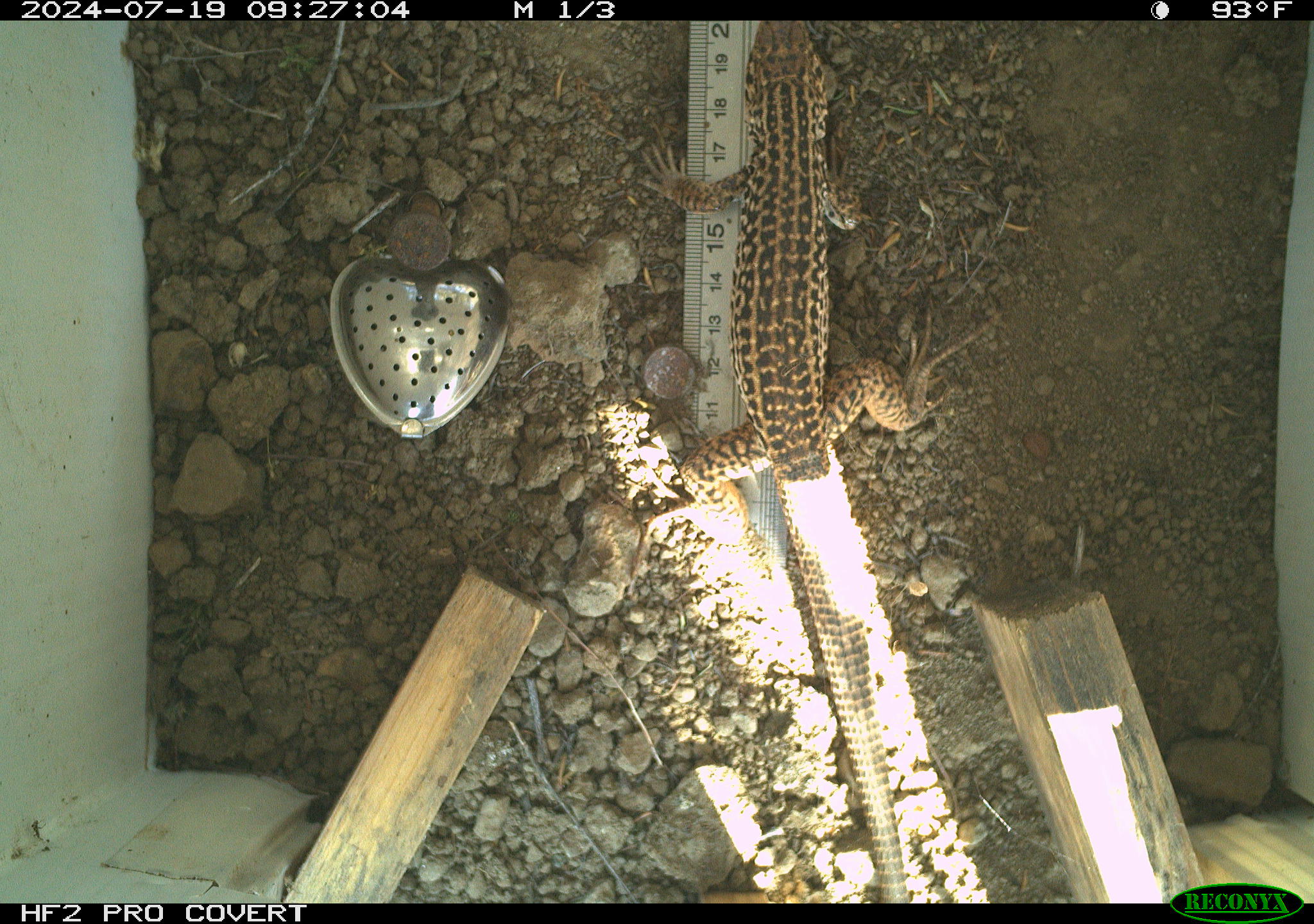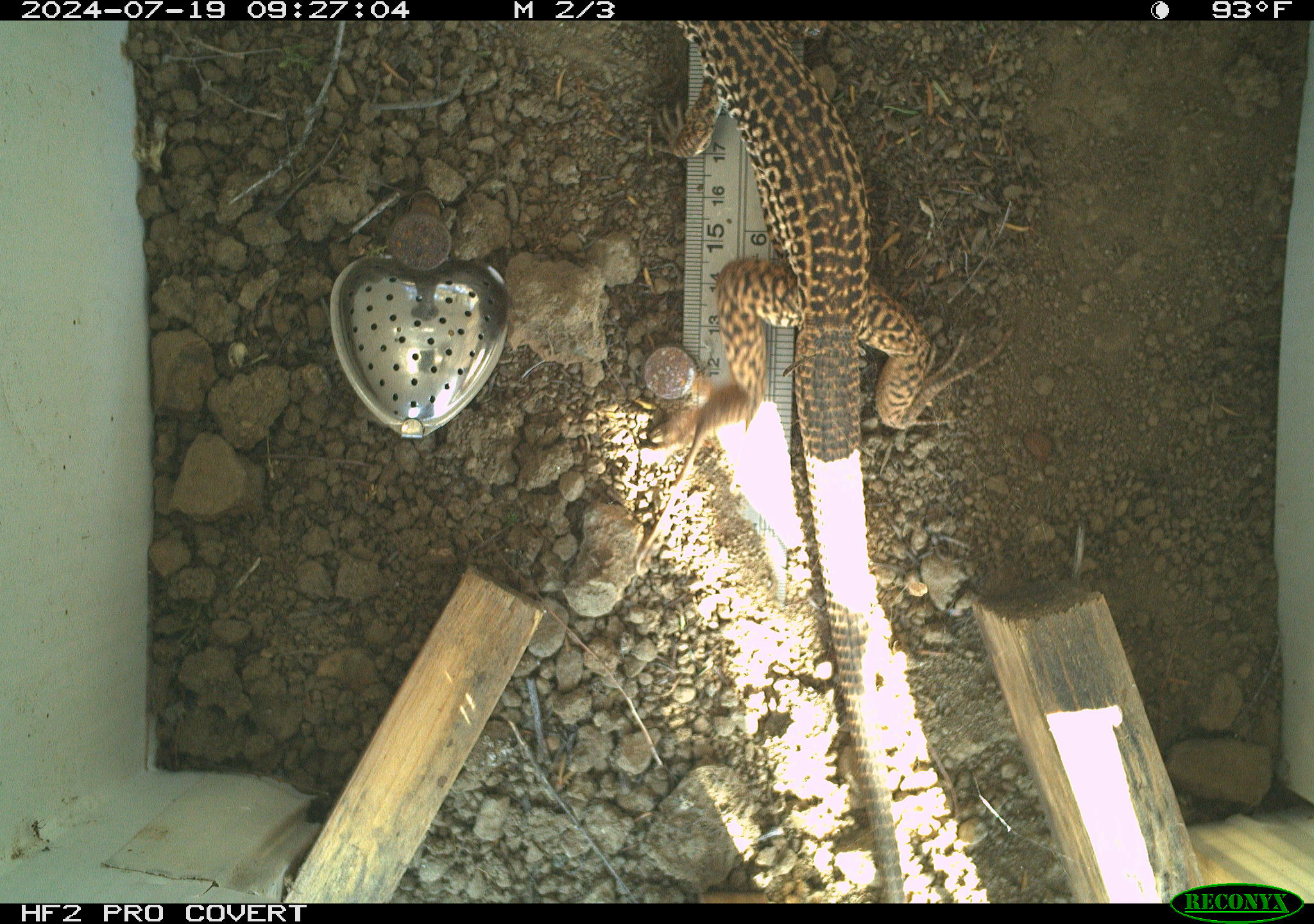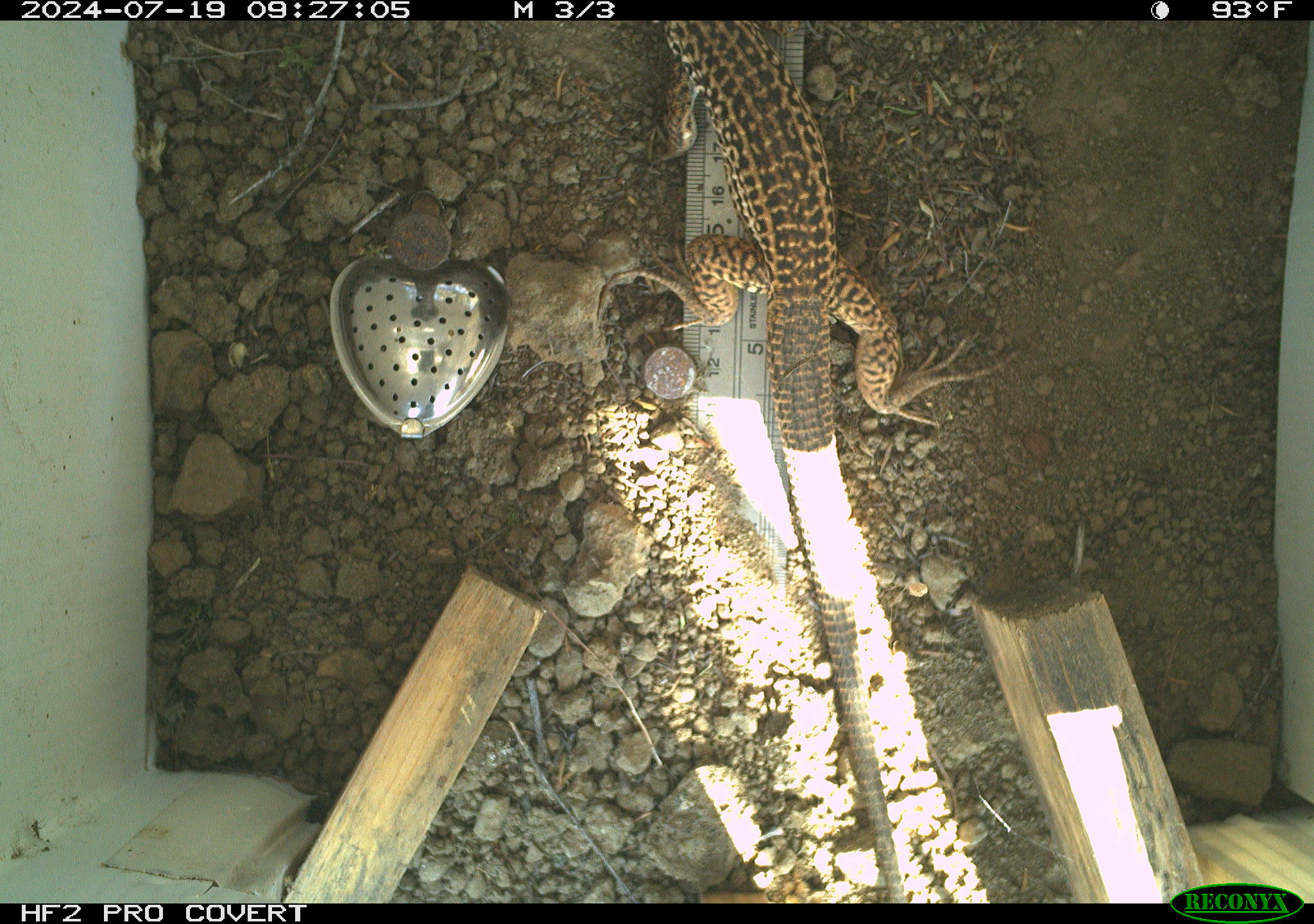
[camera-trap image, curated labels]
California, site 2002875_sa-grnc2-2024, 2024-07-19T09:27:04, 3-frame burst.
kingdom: Animalia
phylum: Chordata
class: Reptilia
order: Squamata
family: Teiidae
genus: Aspidoscelis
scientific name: Aspidoscelis tigris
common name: western whiptail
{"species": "western whiptail (Aspidoscelis tigris)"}